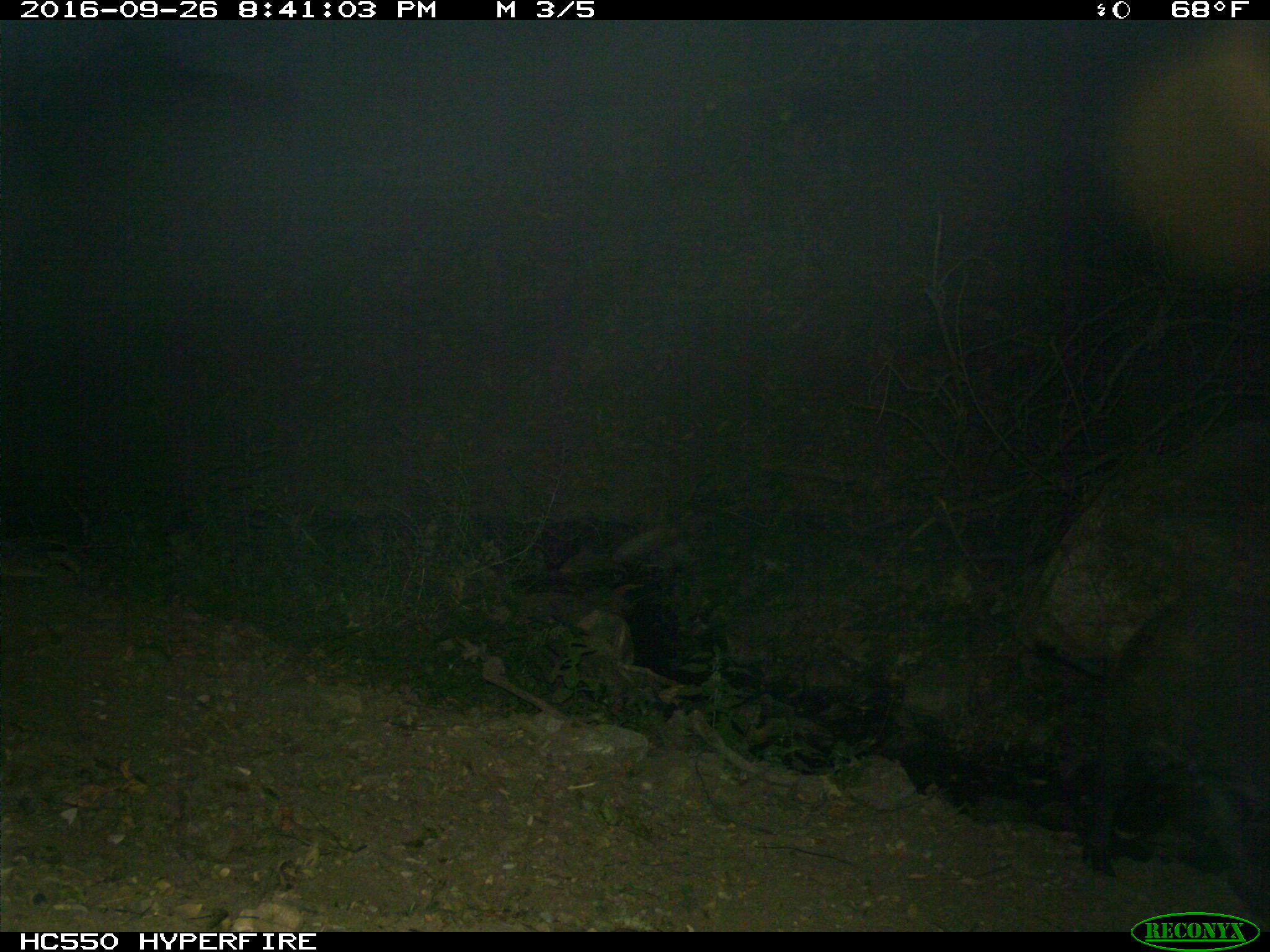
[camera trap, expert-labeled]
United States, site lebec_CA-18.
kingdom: Animalia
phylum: Chordata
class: Mammalia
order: Artiodactyla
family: Suidae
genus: Sus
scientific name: Sus scrofa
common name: wild boar